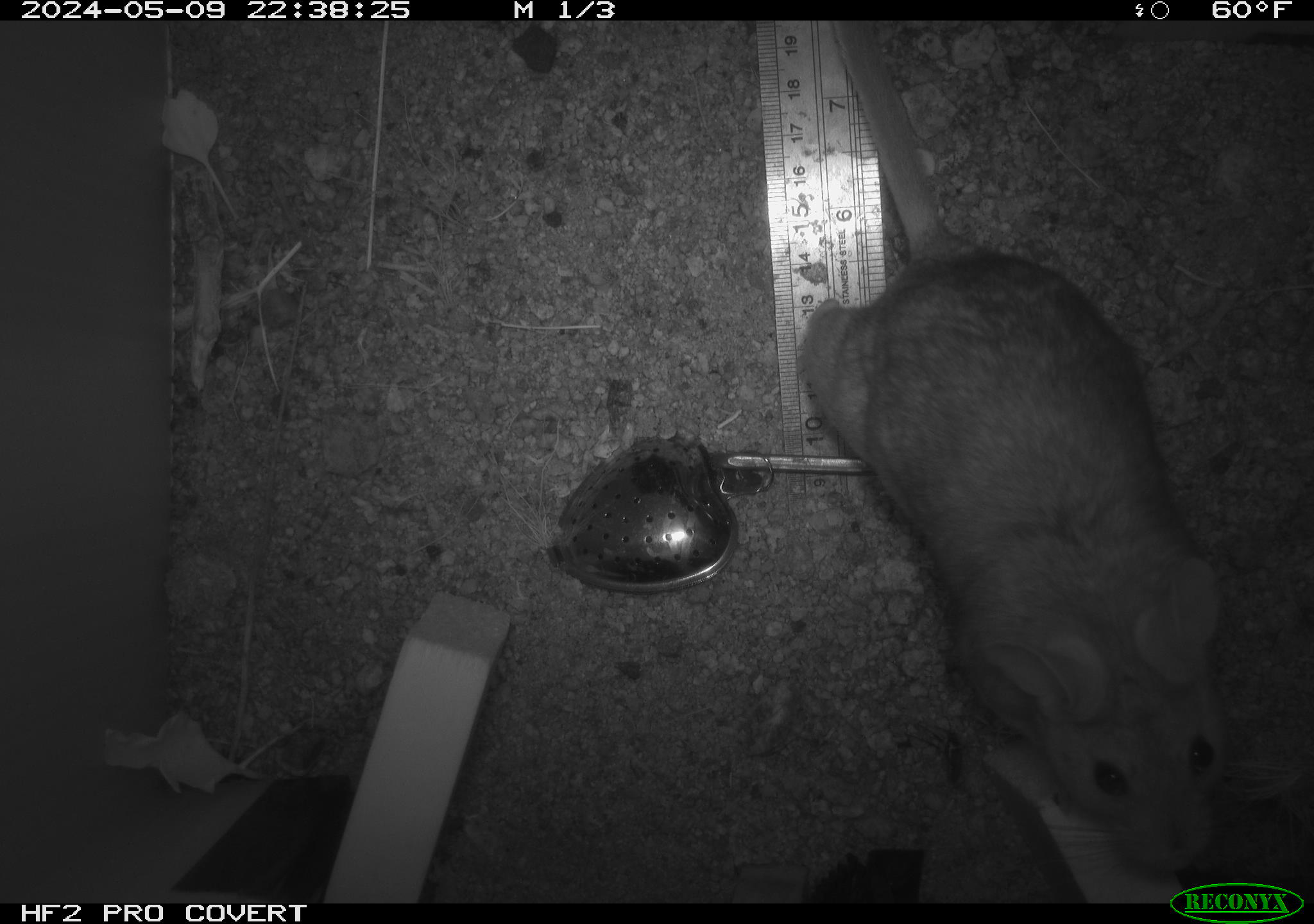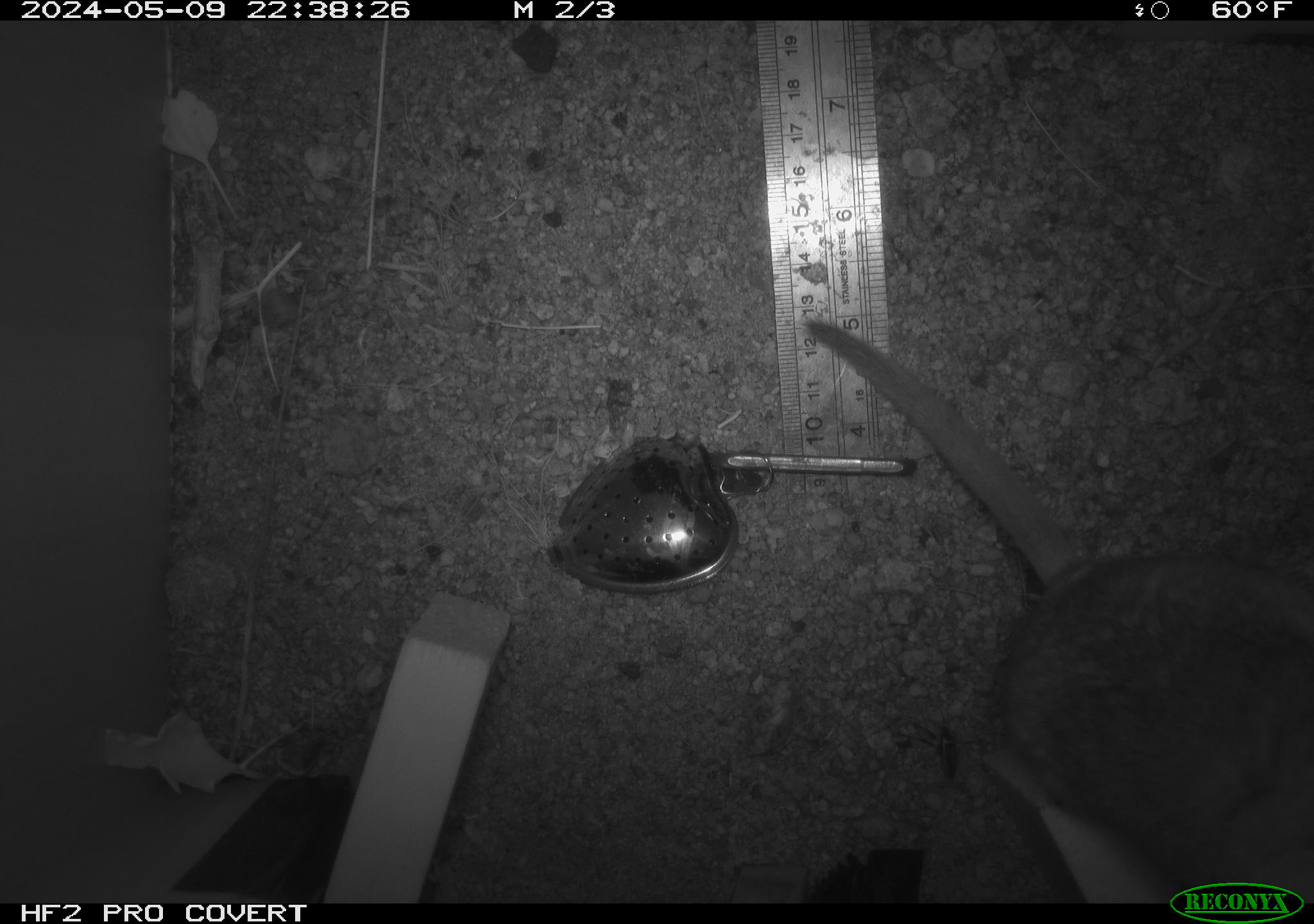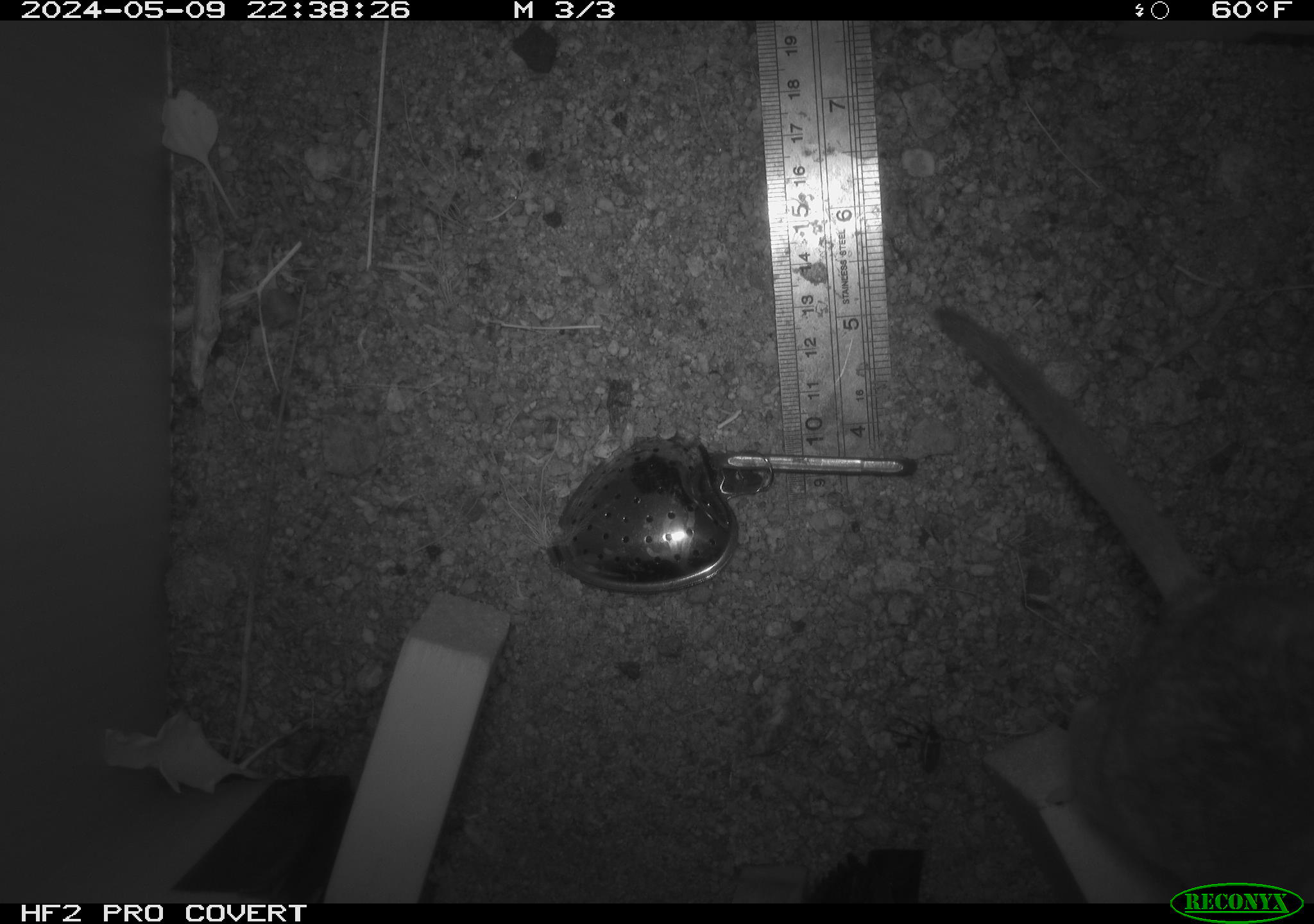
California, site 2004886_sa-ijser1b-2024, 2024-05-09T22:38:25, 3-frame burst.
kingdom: Animalia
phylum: Chordata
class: Mammalia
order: Rodentia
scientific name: Rodentia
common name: woodrat or rat or mouse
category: woodrat or rat or mouse species